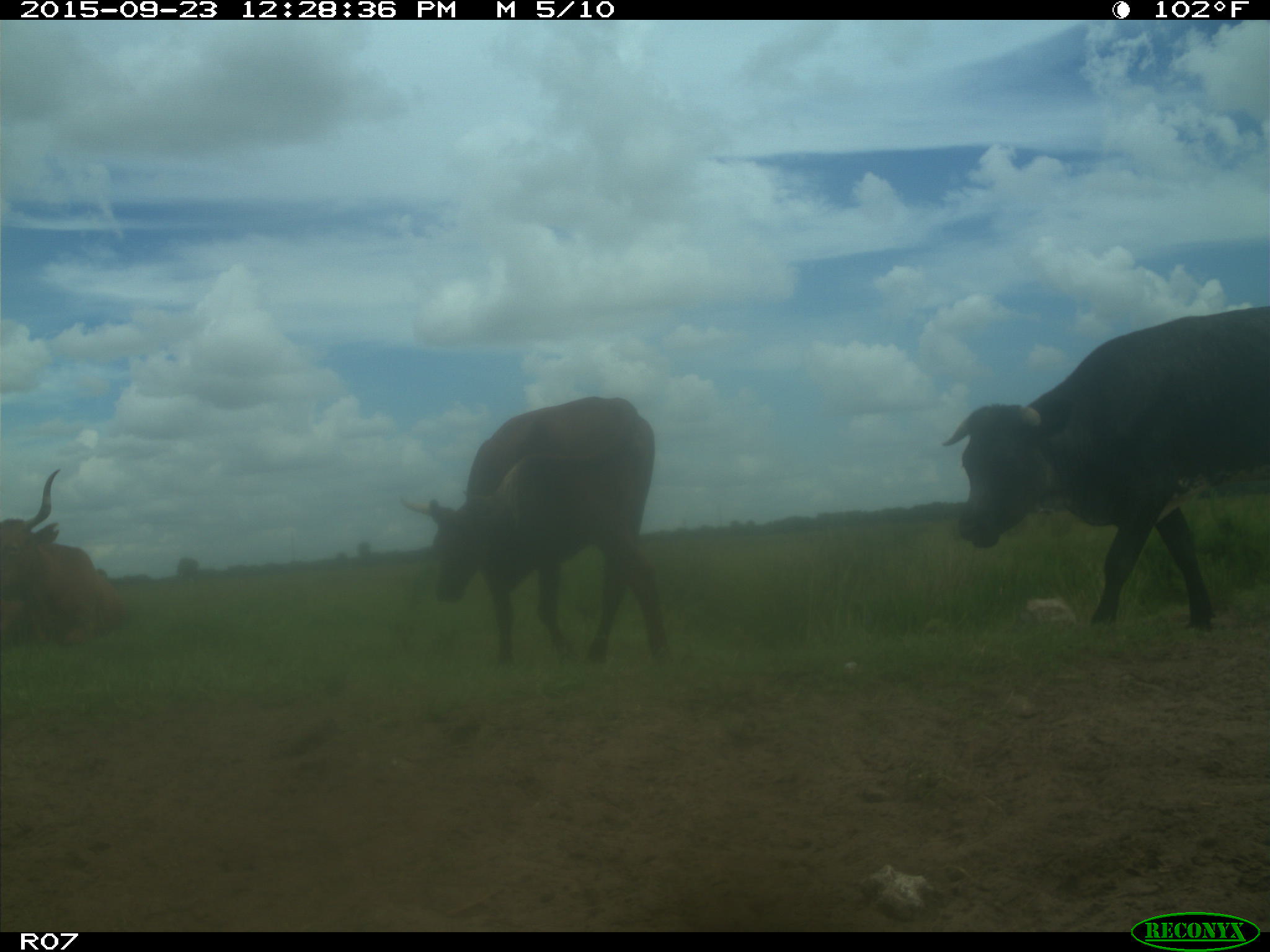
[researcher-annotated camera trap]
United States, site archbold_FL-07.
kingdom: Animalia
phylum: Chordata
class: Mammalia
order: Artiodactyla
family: Bovidae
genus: Bos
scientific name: Bos taurus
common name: domestic cow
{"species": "Bos taurus (domestic cow)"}